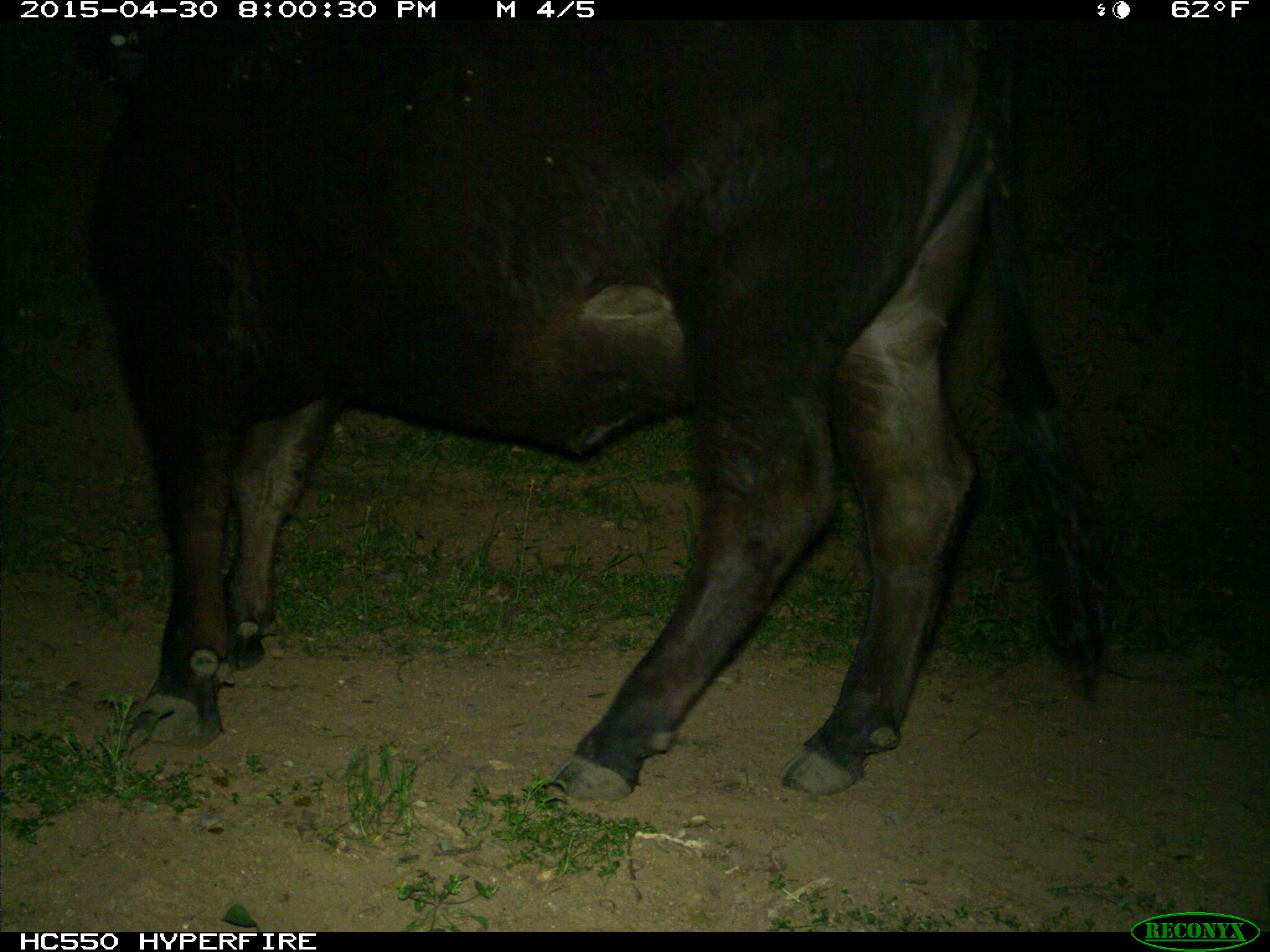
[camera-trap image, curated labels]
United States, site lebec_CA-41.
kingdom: Animalia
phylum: Chordata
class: Mammalia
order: Artiodactyla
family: Bovidae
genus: Bos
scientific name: Bos taurus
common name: domestic cow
Bos taurus (domestic cow).